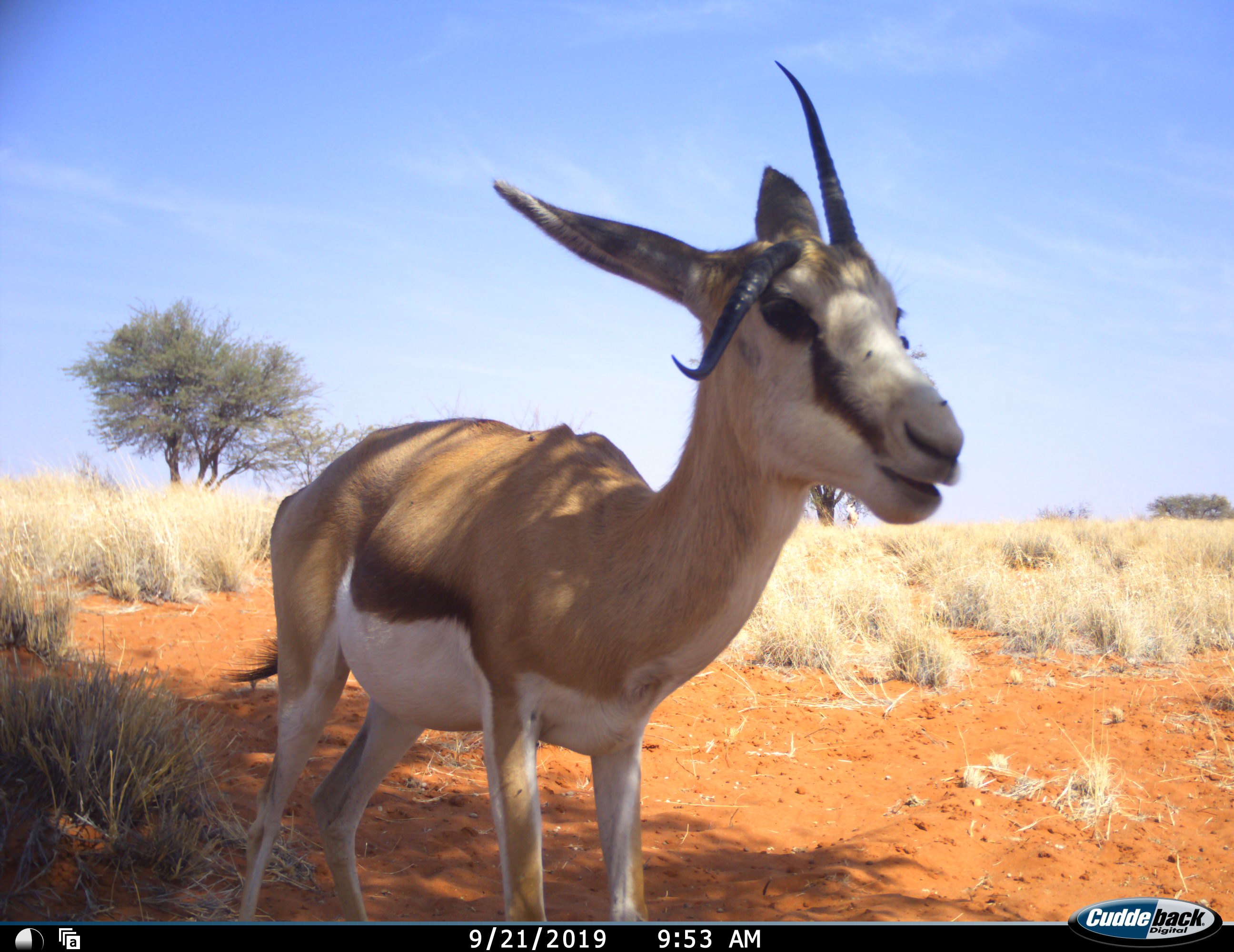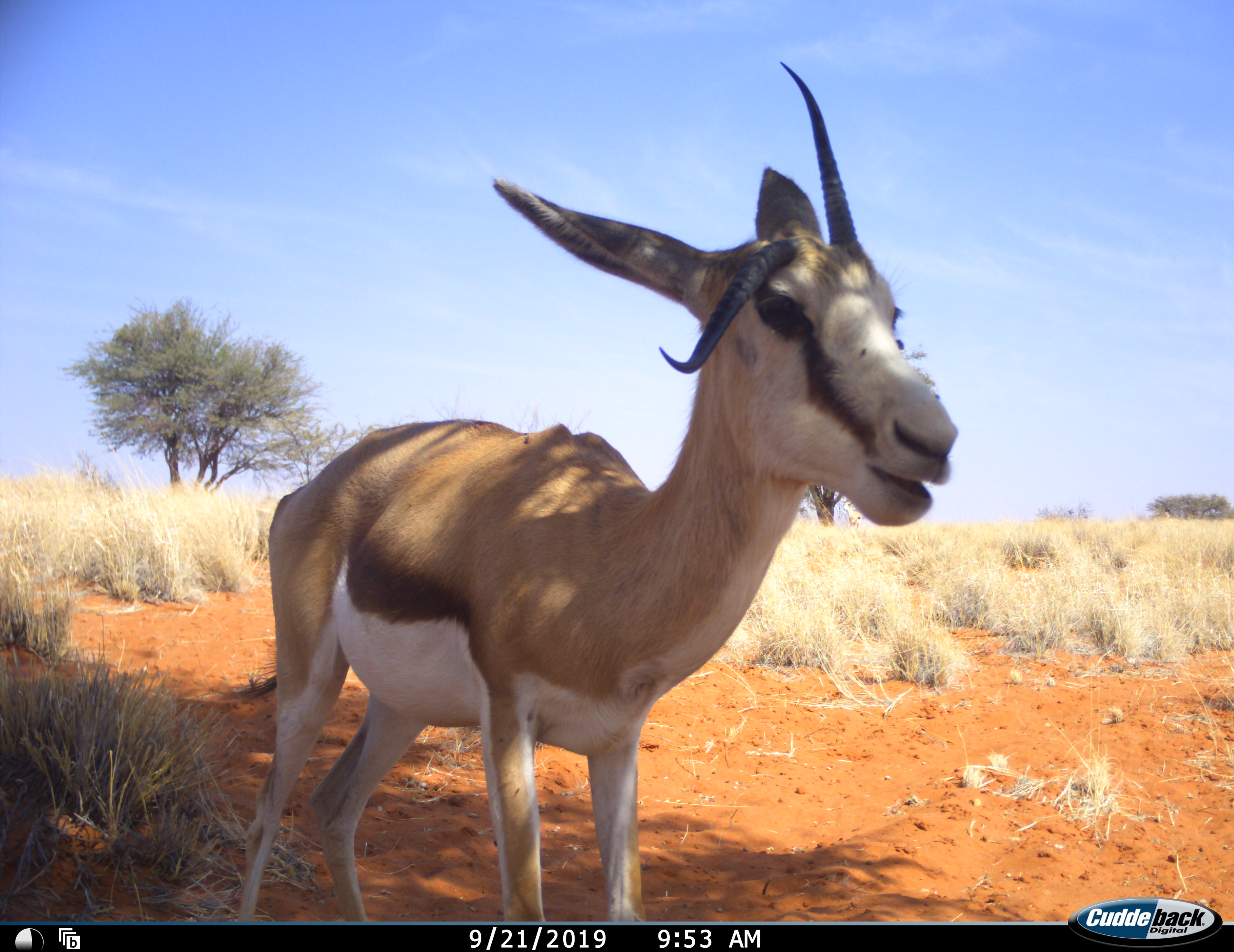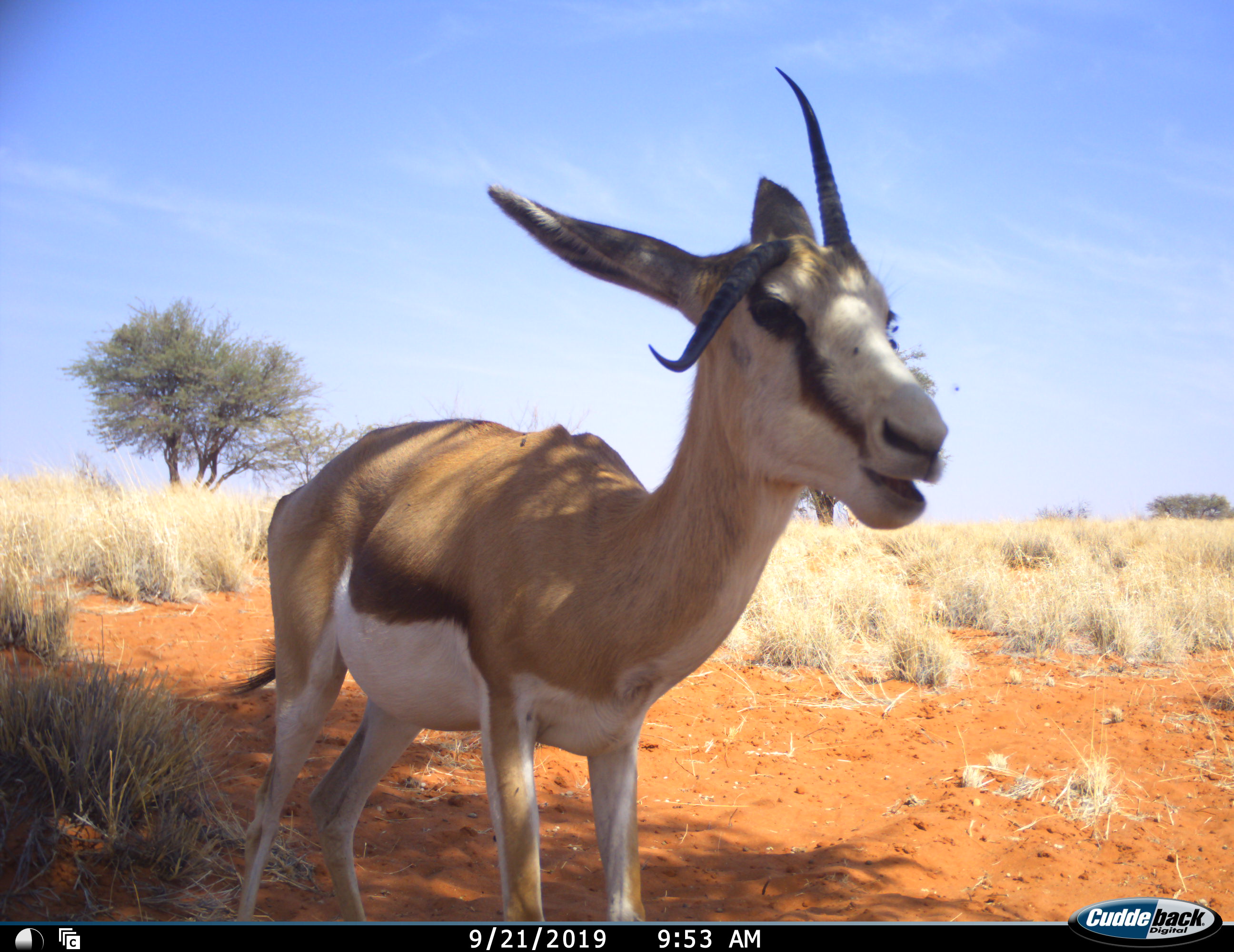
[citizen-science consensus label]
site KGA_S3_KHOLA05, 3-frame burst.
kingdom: Animalia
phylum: Chordata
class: Mammalia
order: Artiodactyla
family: Bovidae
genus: Antidorcas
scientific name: Antidorcas marsupialis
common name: springbok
Springbok (Antidorcas marsupialis), count 1. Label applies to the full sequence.